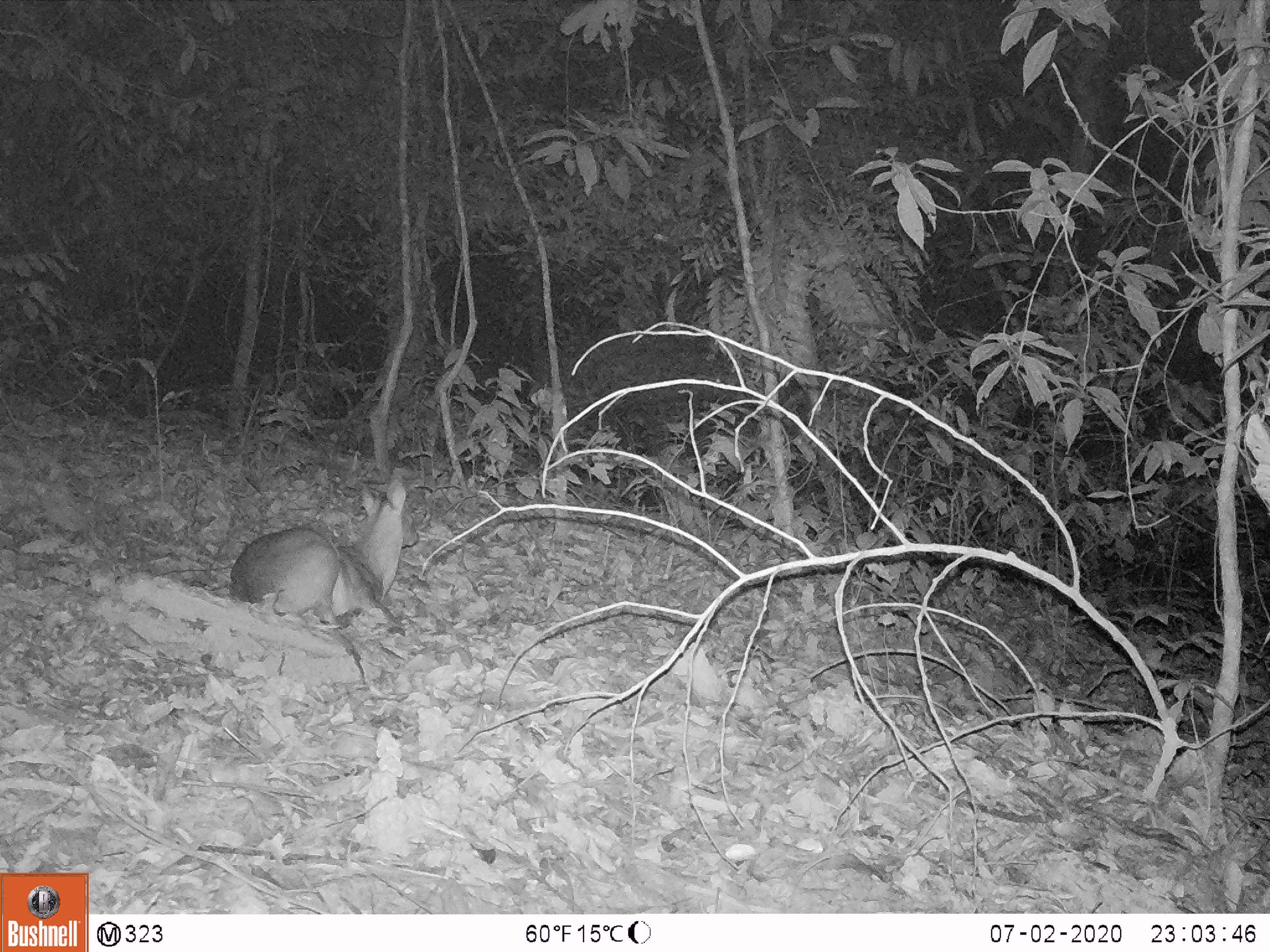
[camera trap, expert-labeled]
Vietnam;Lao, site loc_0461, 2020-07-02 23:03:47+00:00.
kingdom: Animalia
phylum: Chordata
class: Mammalia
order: Artiodactyla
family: Cervidae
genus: Muntiacus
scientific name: Muntiacus vuquangensis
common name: large-antlered muntjac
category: large antlered muntjac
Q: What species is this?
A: Large antlered muntjac (large-antlered muntjac) (Muntiacus vuquangensis).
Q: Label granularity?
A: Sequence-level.